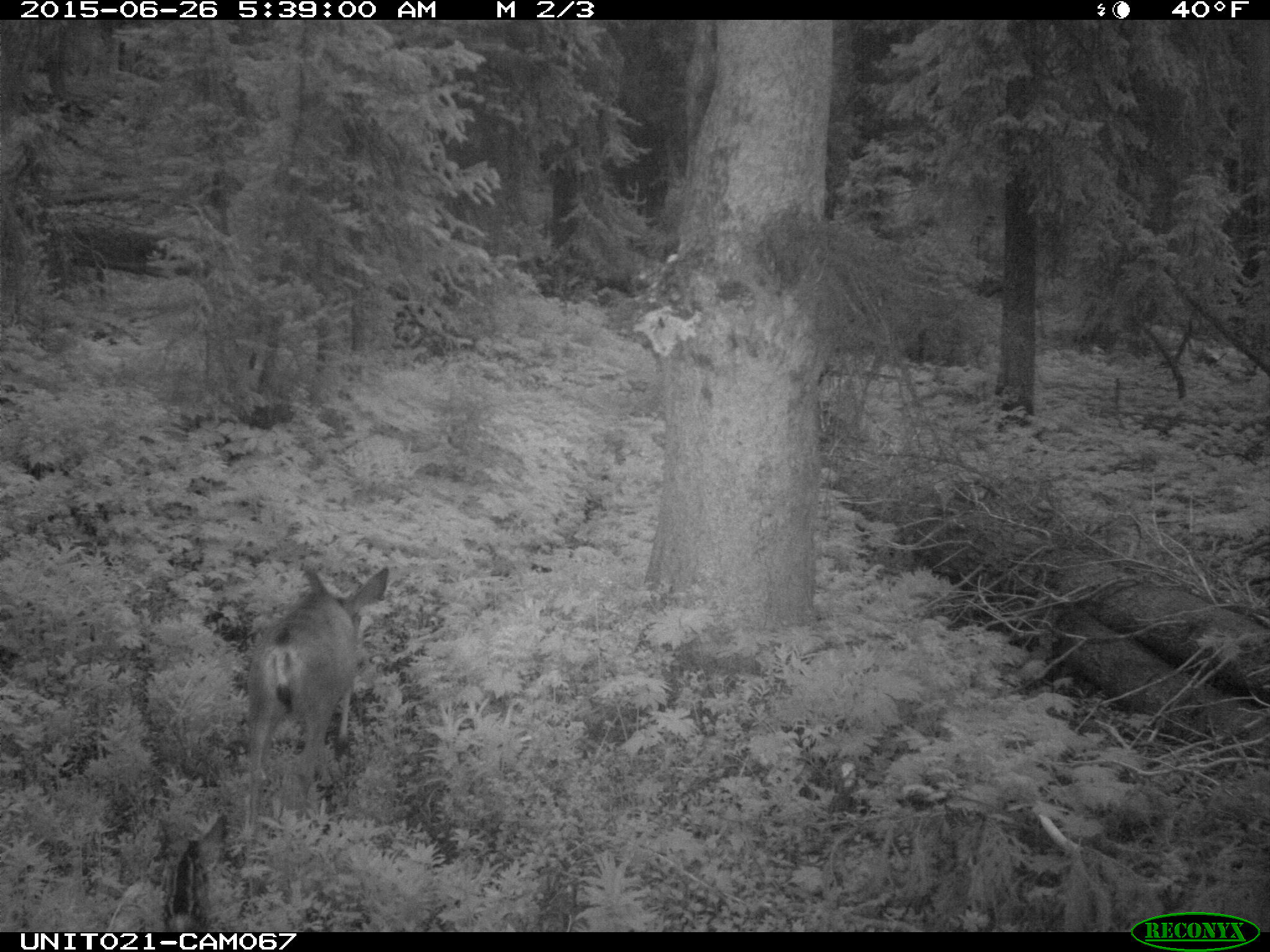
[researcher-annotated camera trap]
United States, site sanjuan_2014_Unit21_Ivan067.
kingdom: Animalia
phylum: Chordata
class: Mammalia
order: Artiodactyla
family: Cervidae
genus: Odocoileus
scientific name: Odocoileus hemionus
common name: mule deer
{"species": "Odocoileus hemionus (mule deer)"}